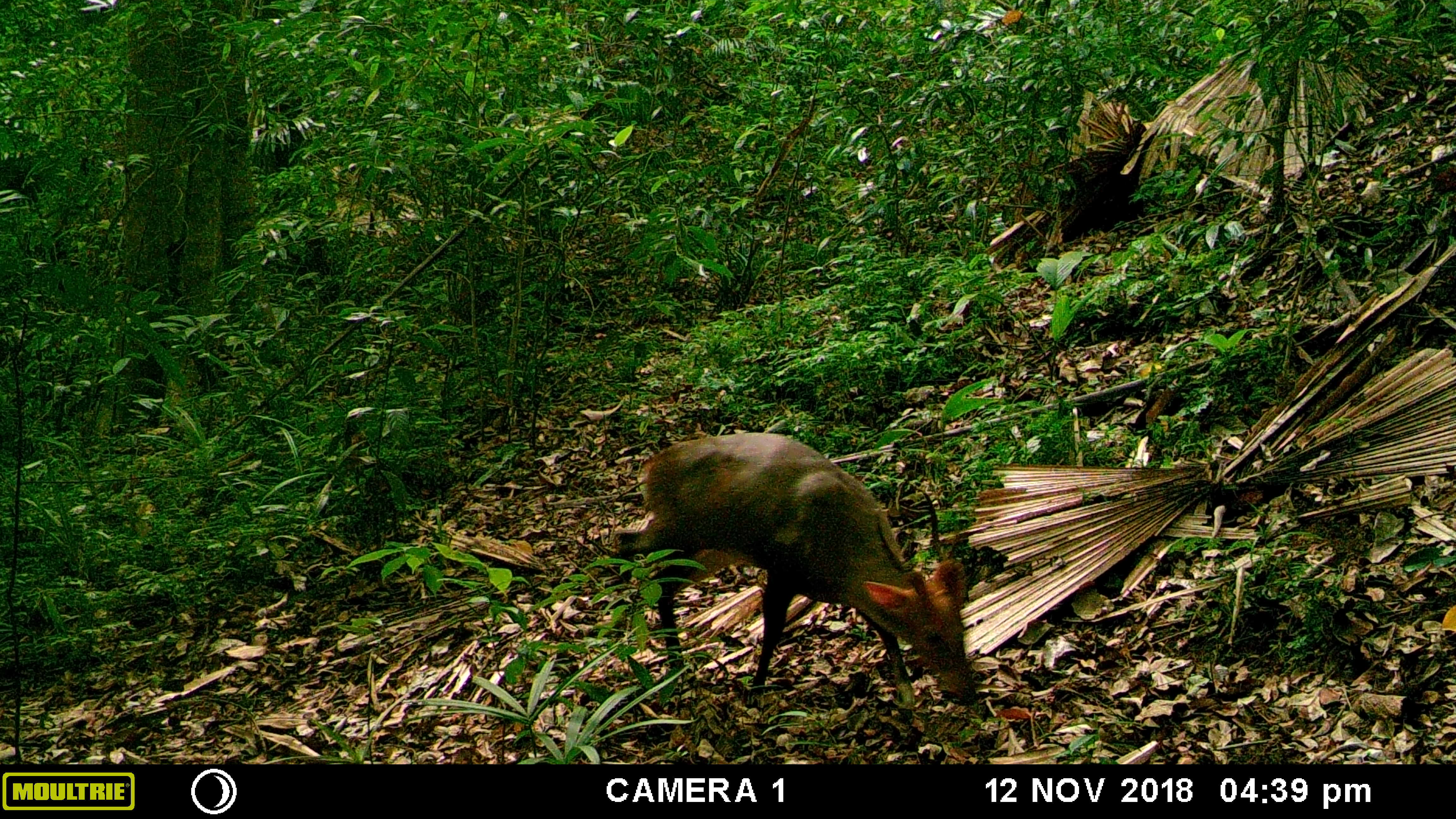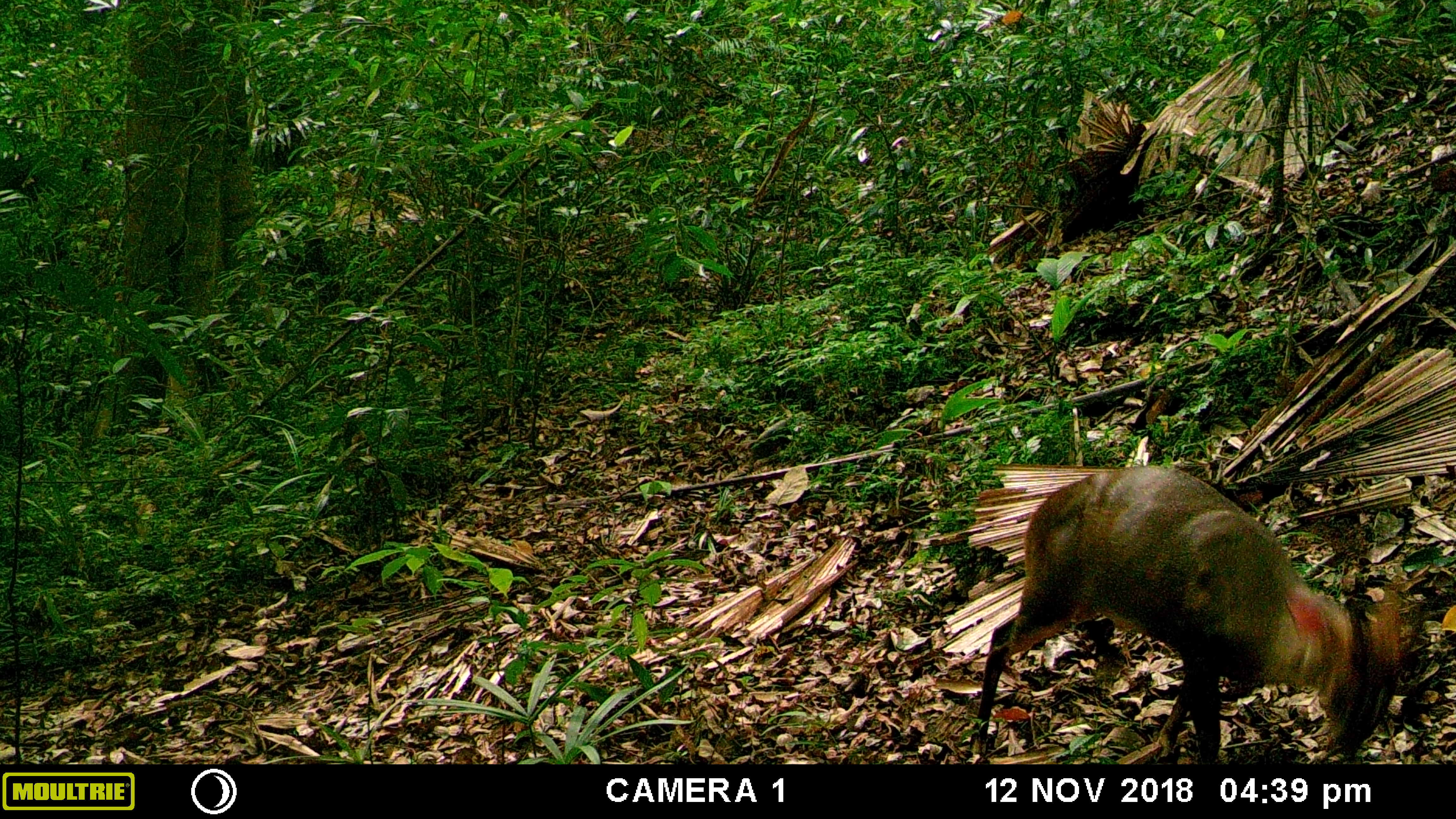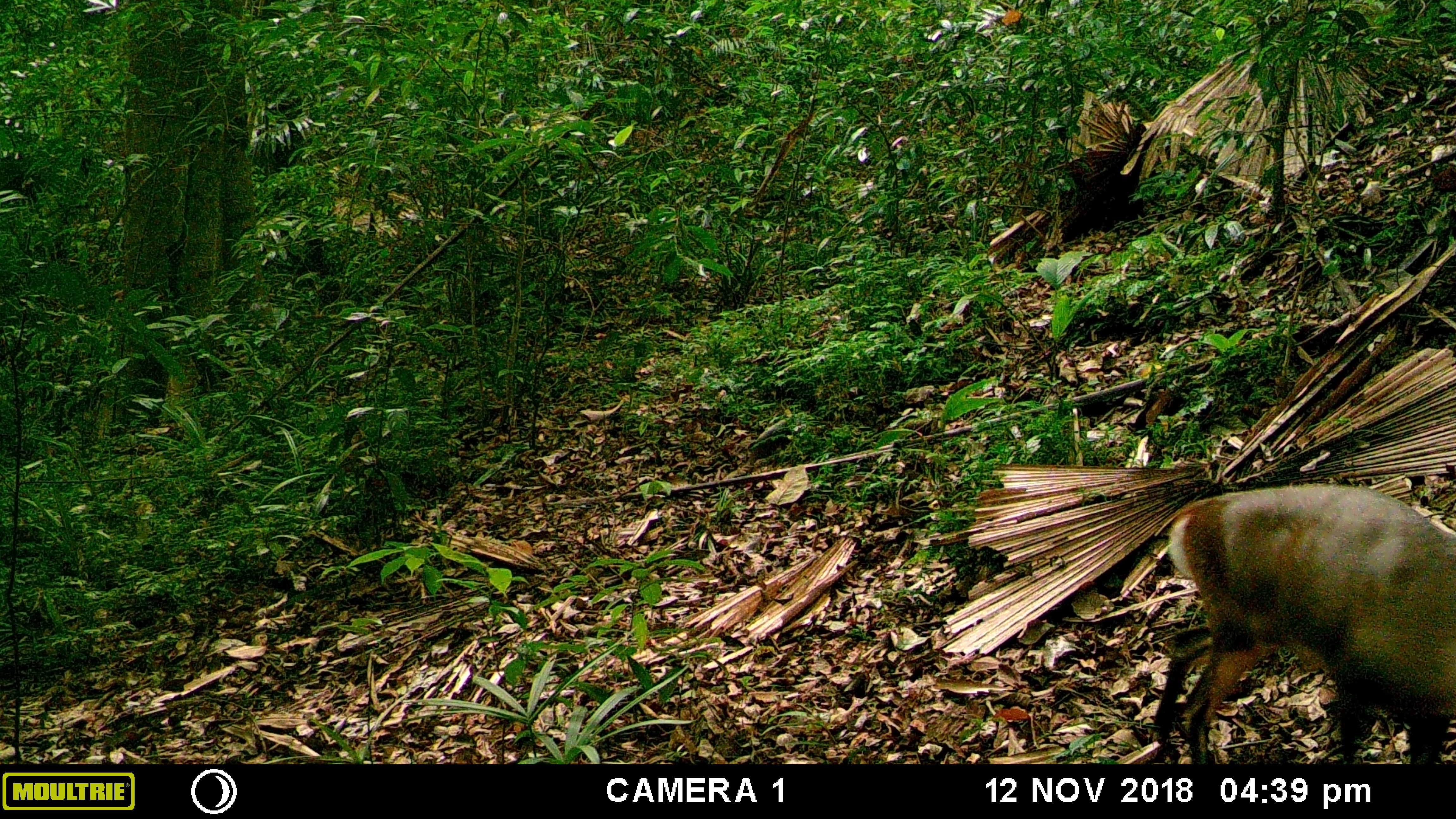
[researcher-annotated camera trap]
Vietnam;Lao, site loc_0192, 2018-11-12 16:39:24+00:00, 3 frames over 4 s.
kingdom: Animalia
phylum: Chordata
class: Mammalia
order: Artiodactyla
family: Cervidae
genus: Muntiacus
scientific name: Muntiacus vuquangensis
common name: large-antlered muntjac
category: large antlered muntjac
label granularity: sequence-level